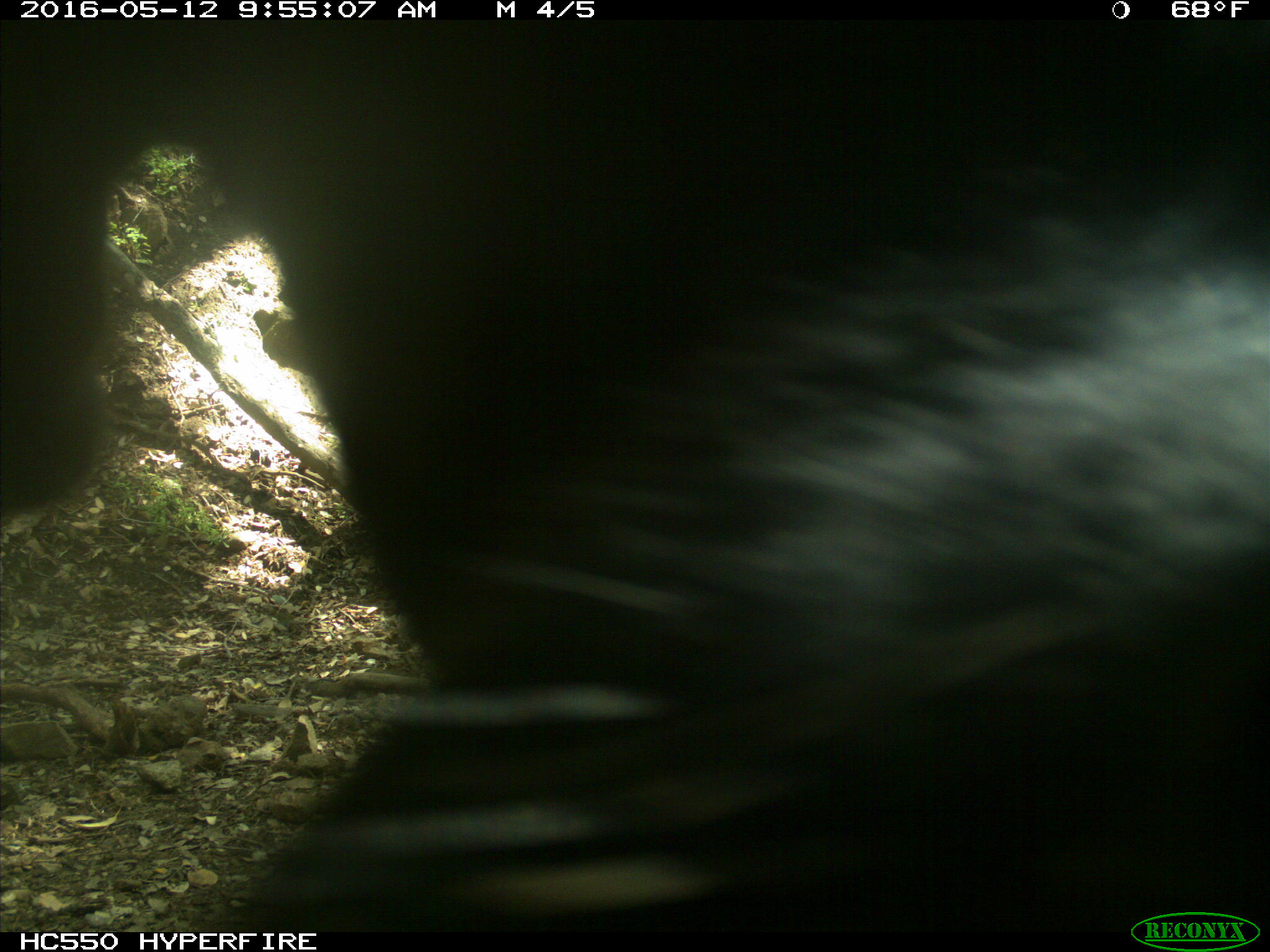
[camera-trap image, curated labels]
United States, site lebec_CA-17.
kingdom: Animalia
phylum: Chordata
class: Mammalia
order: Artiodactyla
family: Bovidae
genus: Bos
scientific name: Bos taurus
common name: domestic cow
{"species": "Bos taurus (domestic cow)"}